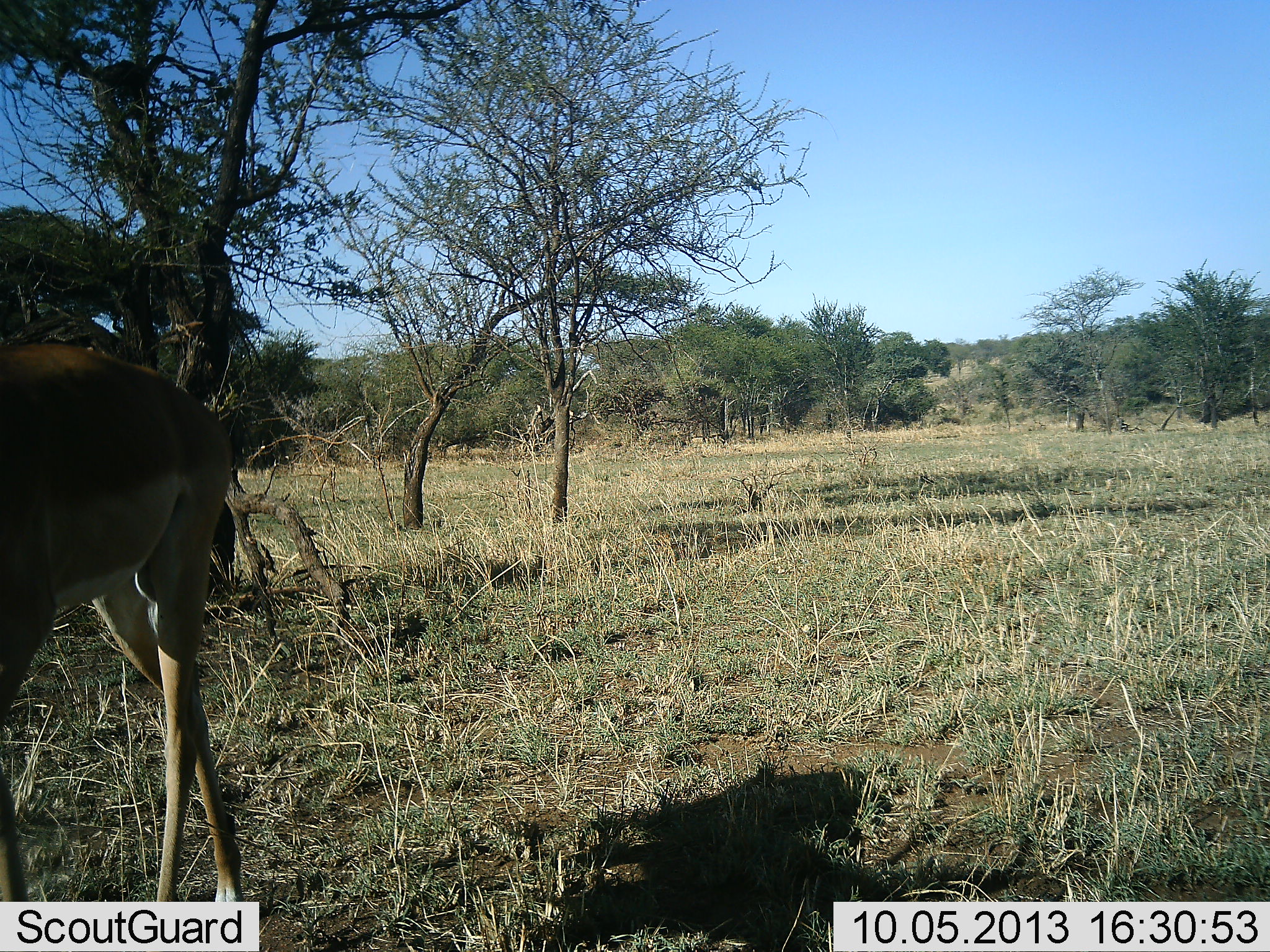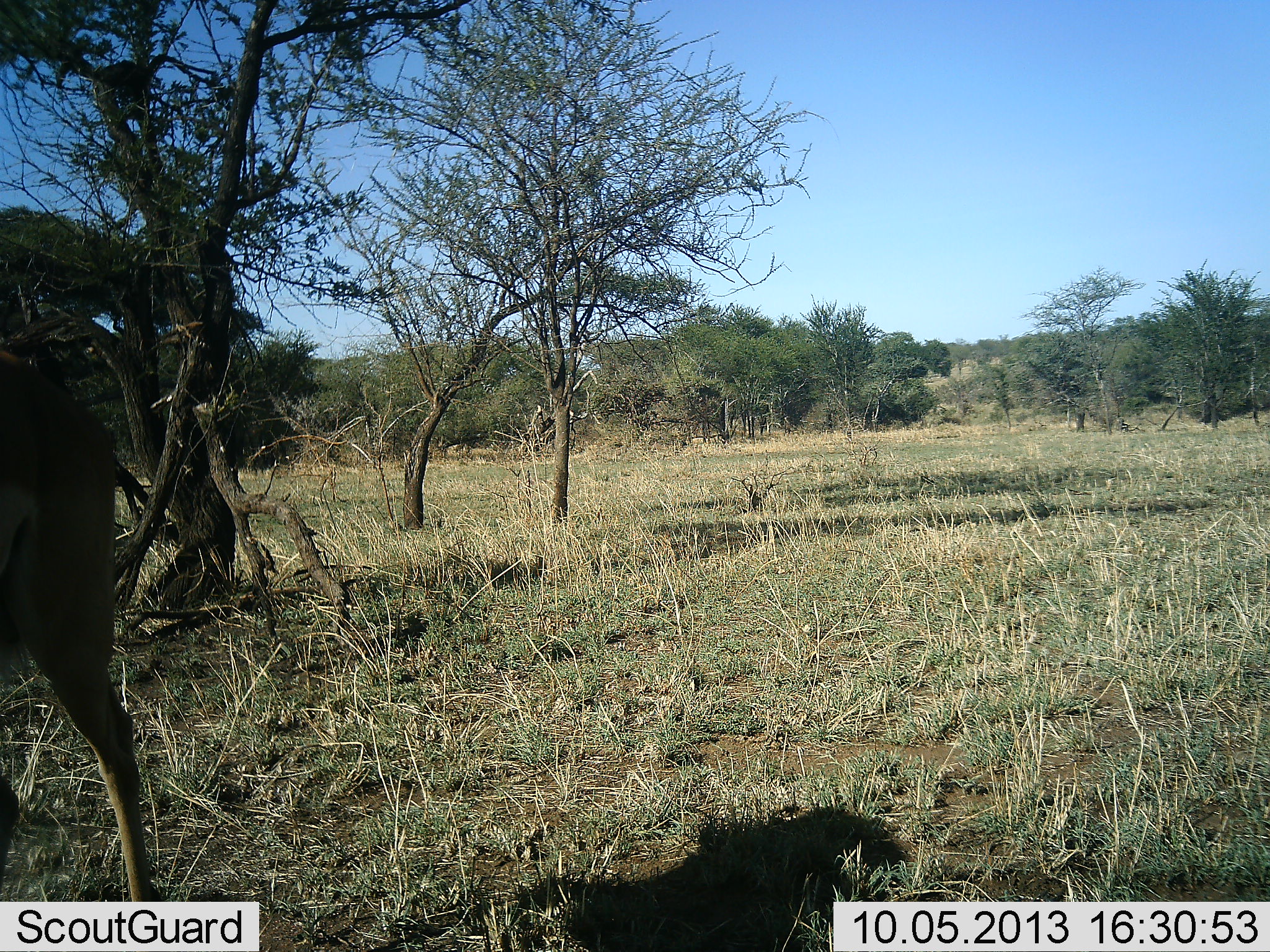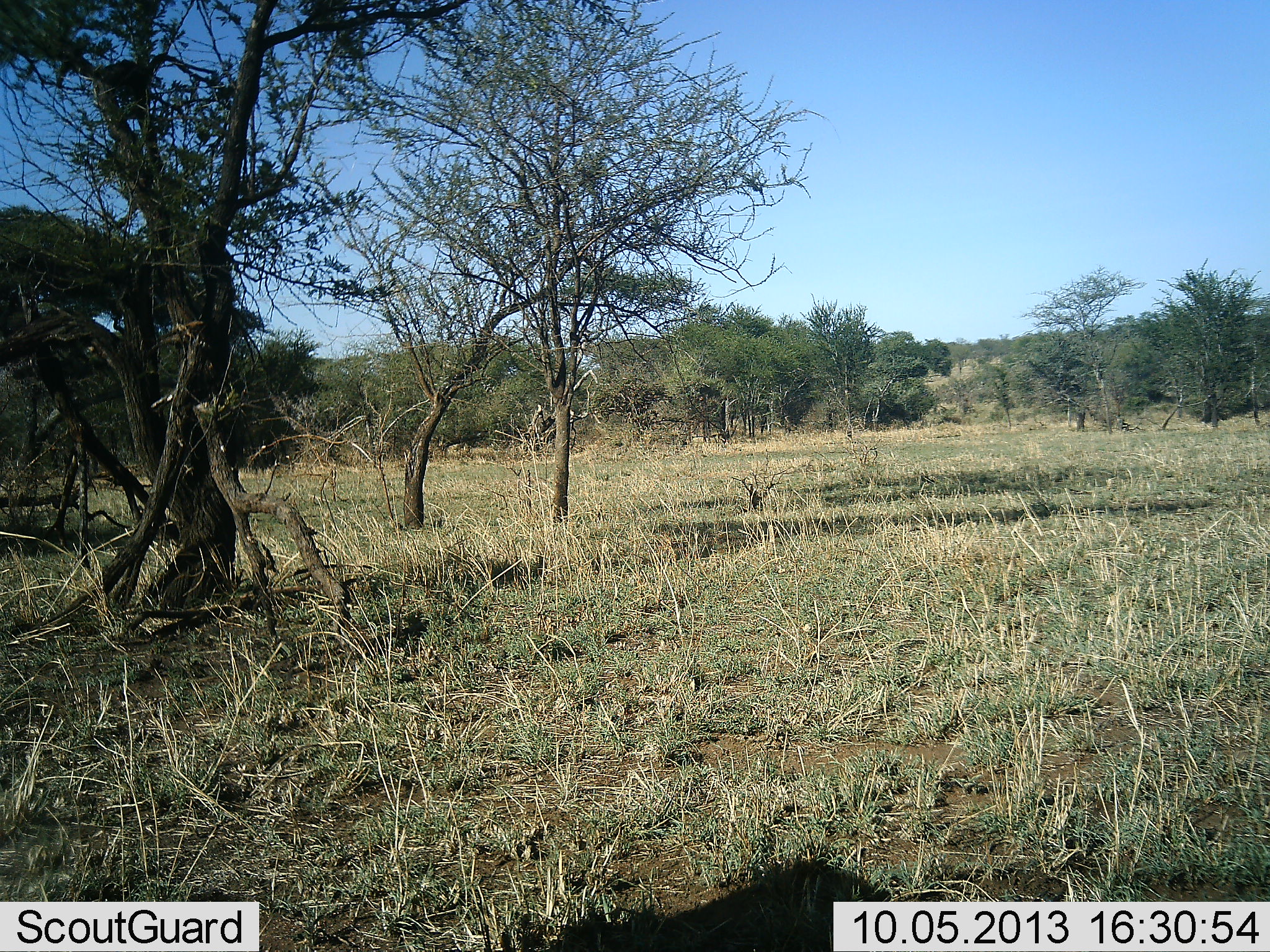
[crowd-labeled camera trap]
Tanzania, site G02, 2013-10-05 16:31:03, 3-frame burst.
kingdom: Animalia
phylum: Chordata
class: Mammalia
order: Artiodactyla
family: Bovidae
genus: Aepyceros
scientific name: Aepyceros melampus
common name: impala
Impala (Aepyceros melampus), count 1. Behavior (volunteer vote fractions): standing 0%, resting 0%, moving 100%, interacting 0%. Young present (vote fraction): 0%. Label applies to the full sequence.